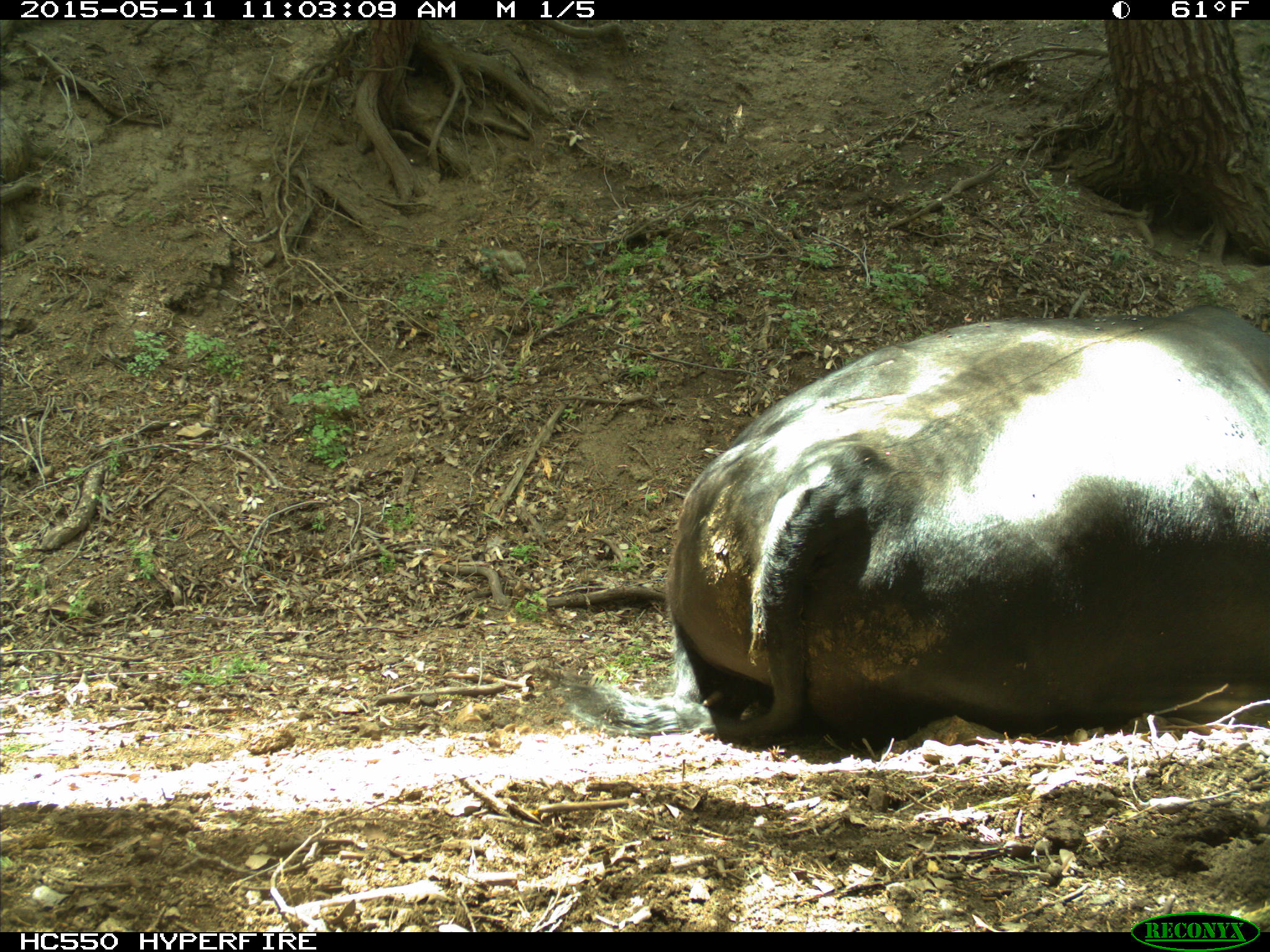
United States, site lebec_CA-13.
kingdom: Animalia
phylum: Chordata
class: Mammalia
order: Artiodactyla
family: Bovidae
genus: Bos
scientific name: Bos taurus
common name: domestic cow